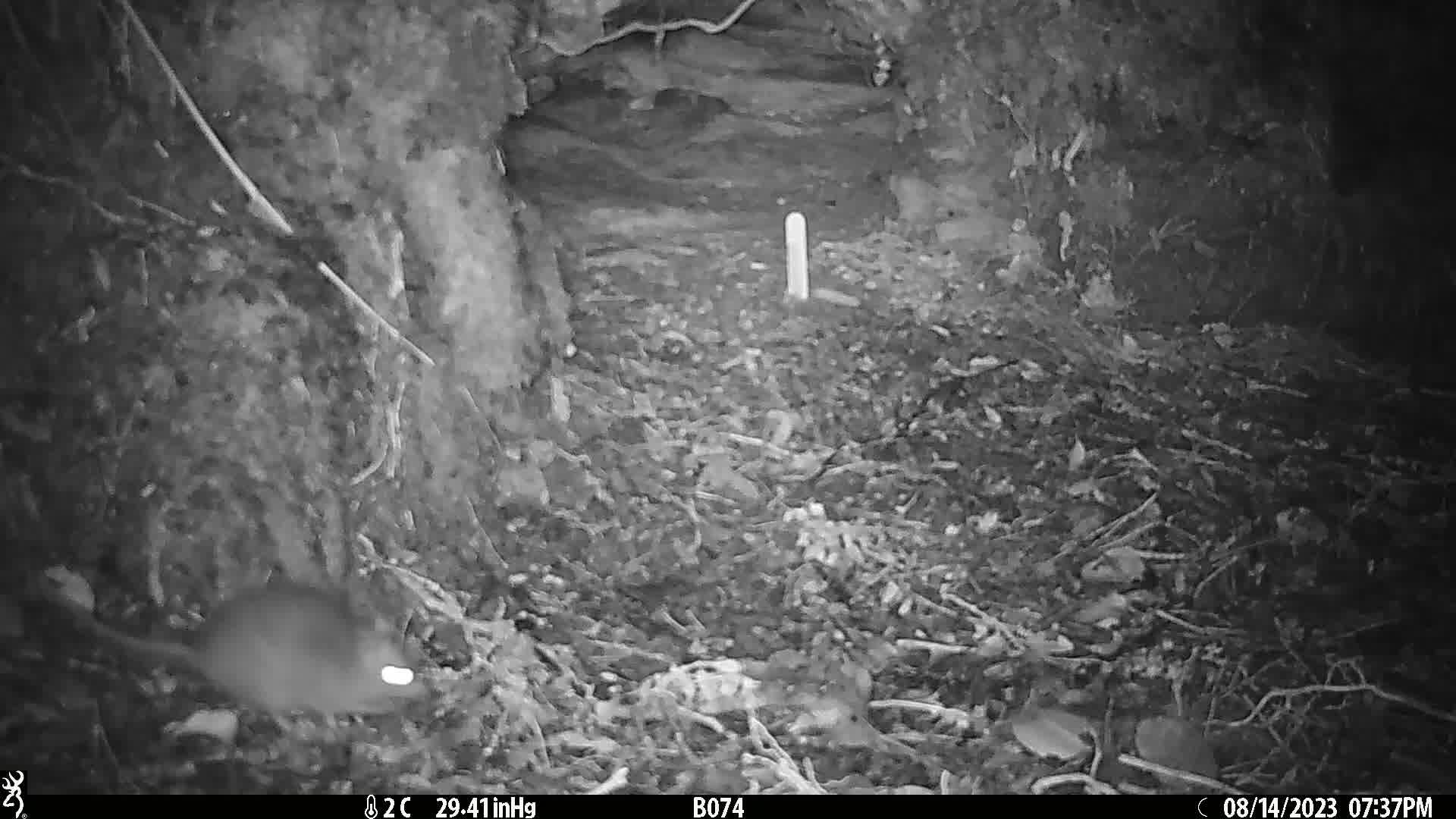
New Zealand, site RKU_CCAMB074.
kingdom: Animalia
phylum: Chordata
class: Mammalia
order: Rodentia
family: Muridae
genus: Rattus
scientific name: Rattus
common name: rat